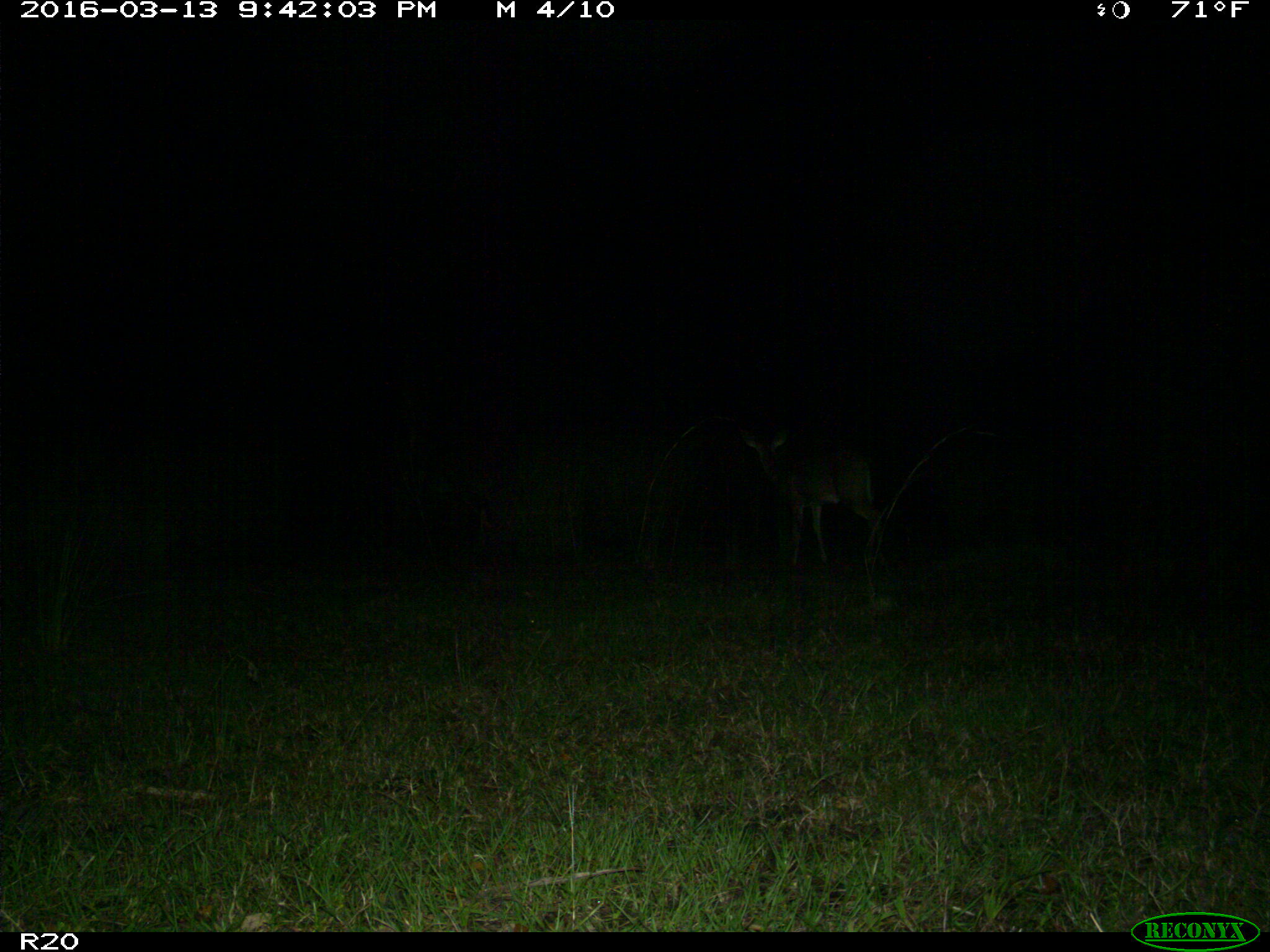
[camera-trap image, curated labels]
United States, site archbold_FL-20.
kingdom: Animalia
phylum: Chordata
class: Mammalia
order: Artiodactyla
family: Cervidae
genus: Odocoileus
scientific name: Odocoileus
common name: deer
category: unidentified deer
Unidentified deer (deer) (Odocoileus).